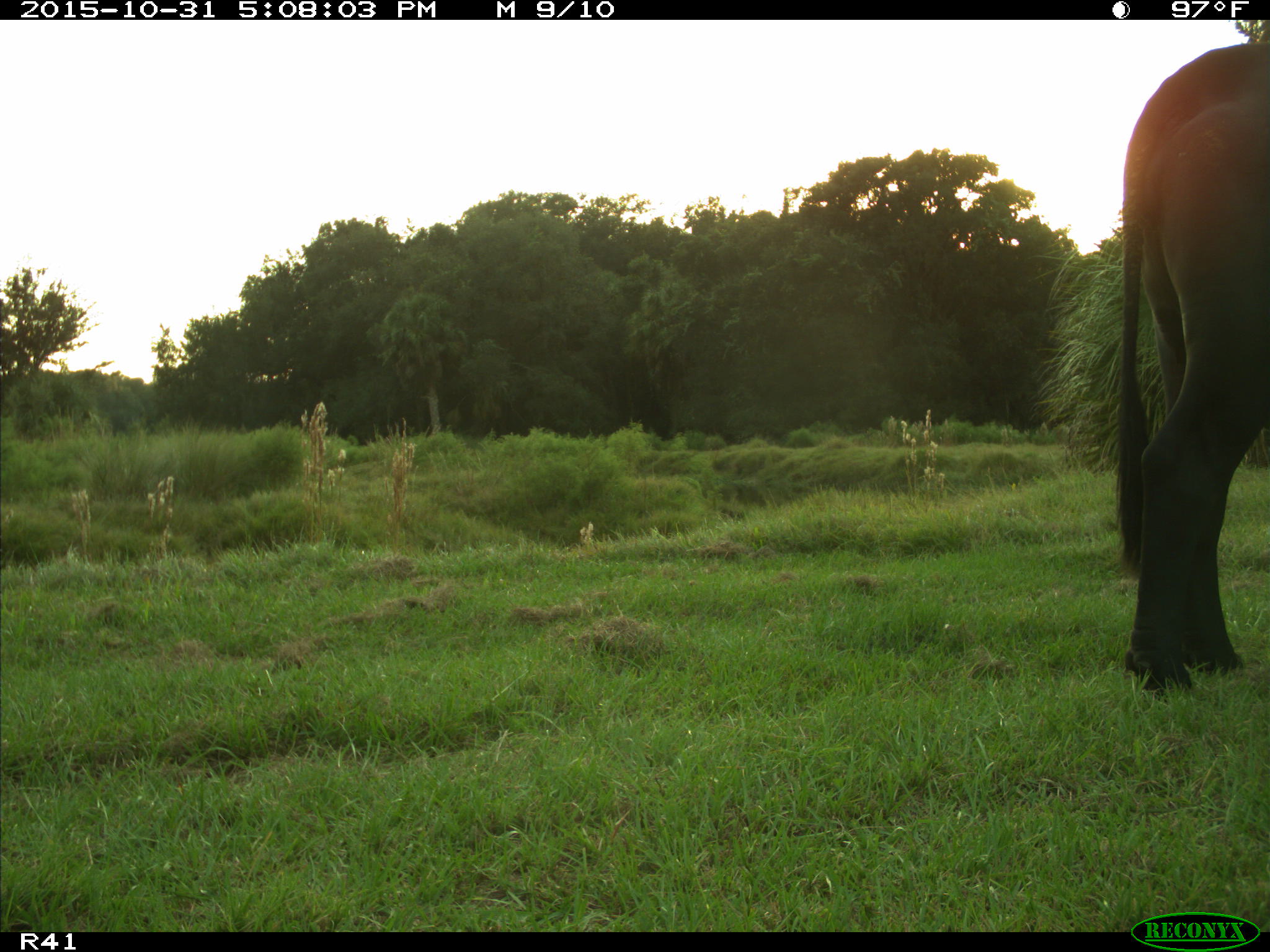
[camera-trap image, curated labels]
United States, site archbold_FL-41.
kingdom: Animalia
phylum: Chordata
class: Mammalia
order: Artiodactyla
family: Bovidae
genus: Bos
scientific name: Bos taurus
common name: domestic cow